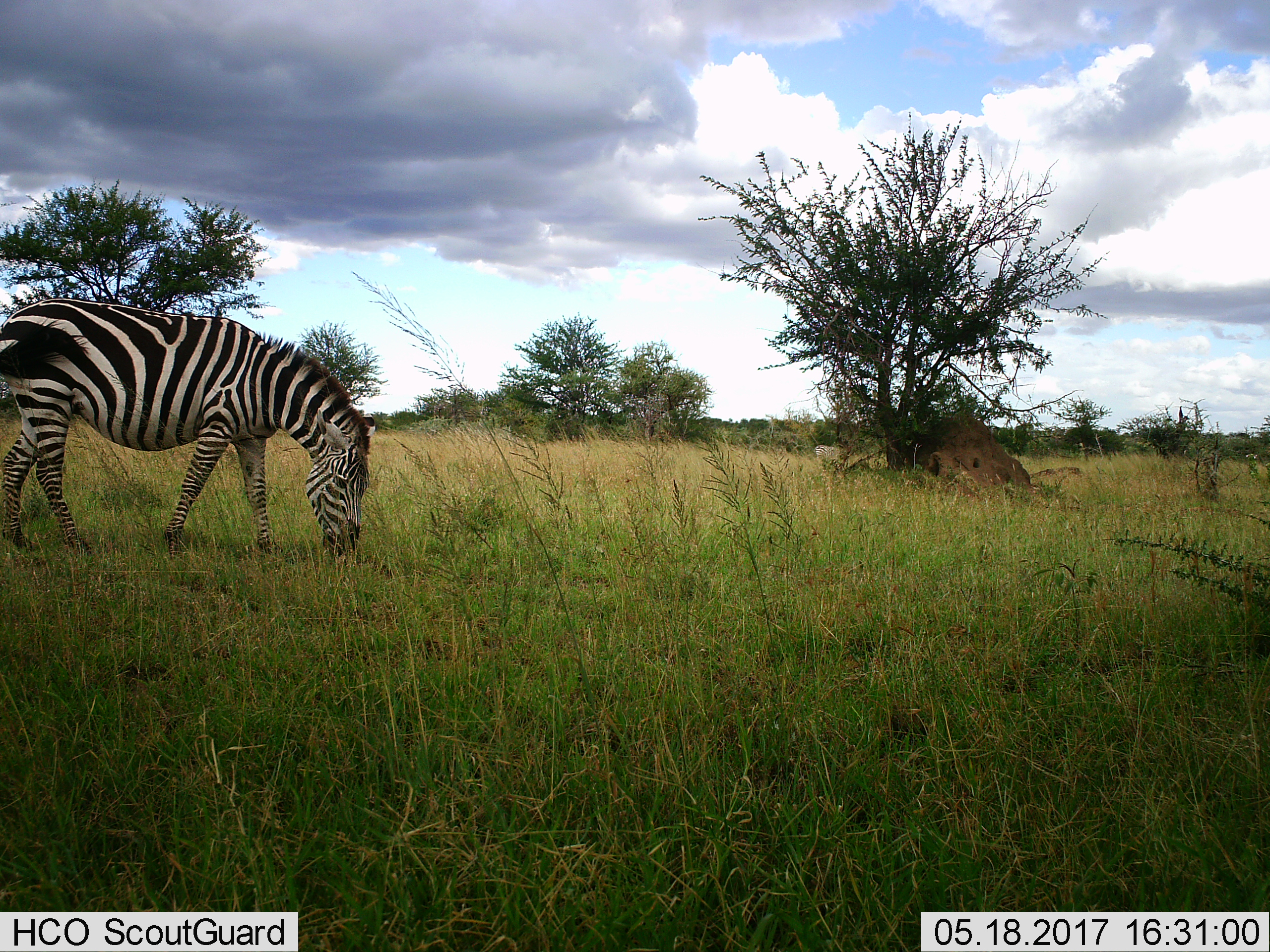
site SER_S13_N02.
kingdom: Animalia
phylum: Chordata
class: Mammalia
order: Perissodactyla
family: Equidae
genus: Equus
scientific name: Equus quagga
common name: plains zebra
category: zebraplains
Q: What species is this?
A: Zebraplains (plains zebra) (Equus quagga).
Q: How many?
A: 1.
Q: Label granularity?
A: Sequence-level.